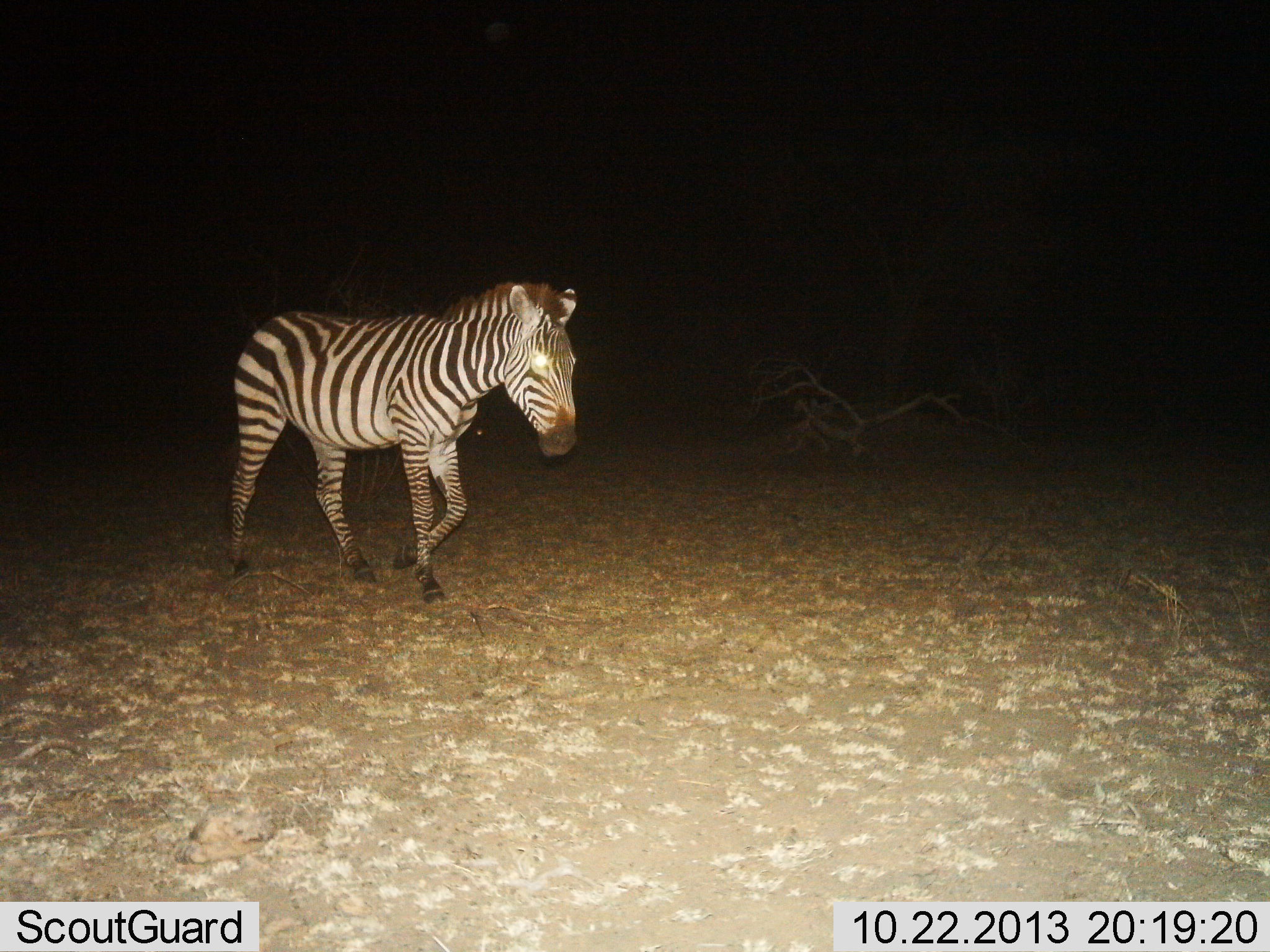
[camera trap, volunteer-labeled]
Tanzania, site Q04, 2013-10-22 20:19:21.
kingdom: Animalia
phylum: Chordata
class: Mammalia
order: Perissodactyla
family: Equidae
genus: Equus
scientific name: Equus quagga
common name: plains zebra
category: zebra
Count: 1.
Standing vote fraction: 10%.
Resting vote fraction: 0%.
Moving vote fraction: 90%.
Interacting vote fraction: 0%.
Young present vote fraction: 0%.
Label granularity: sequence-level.